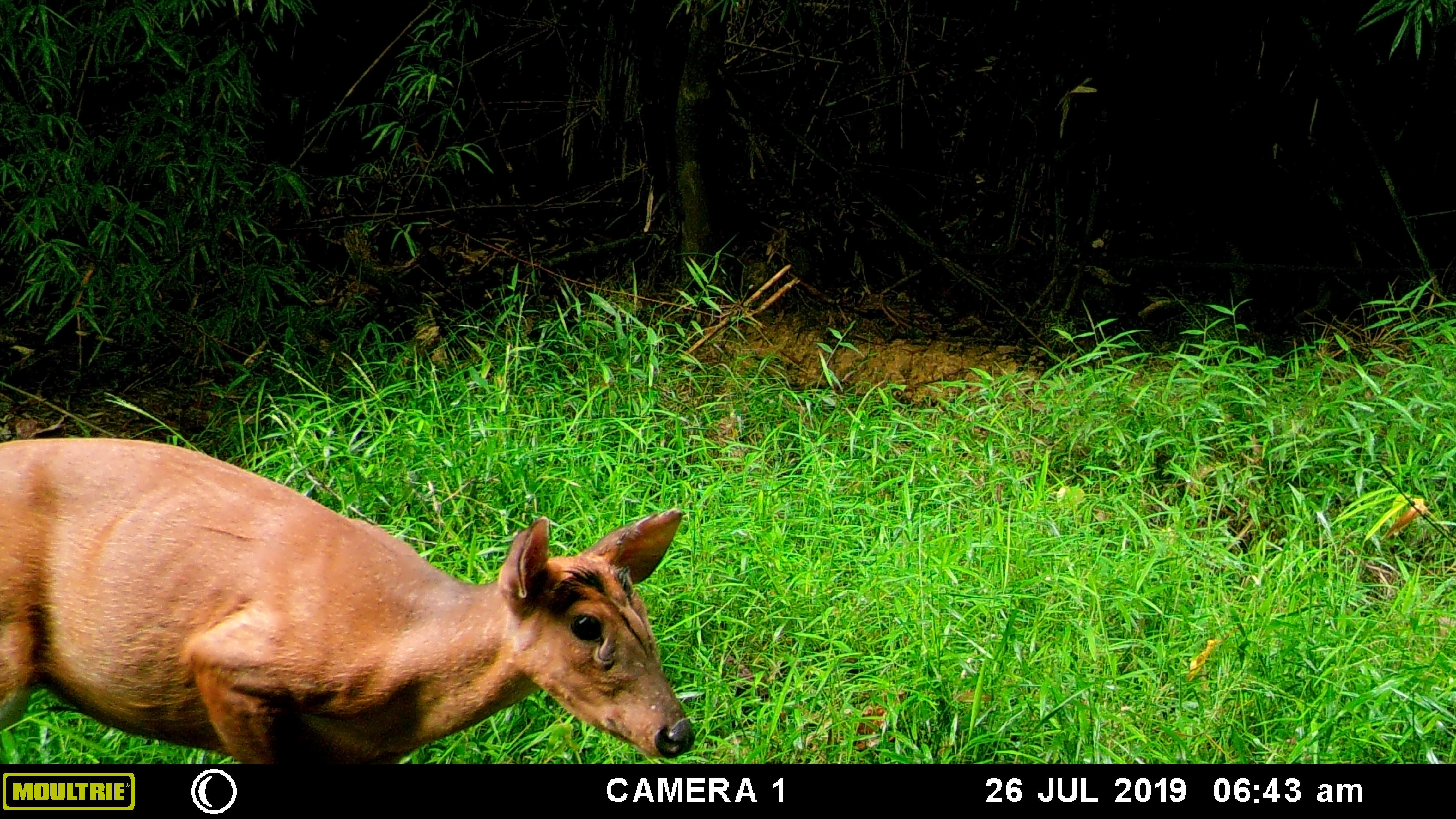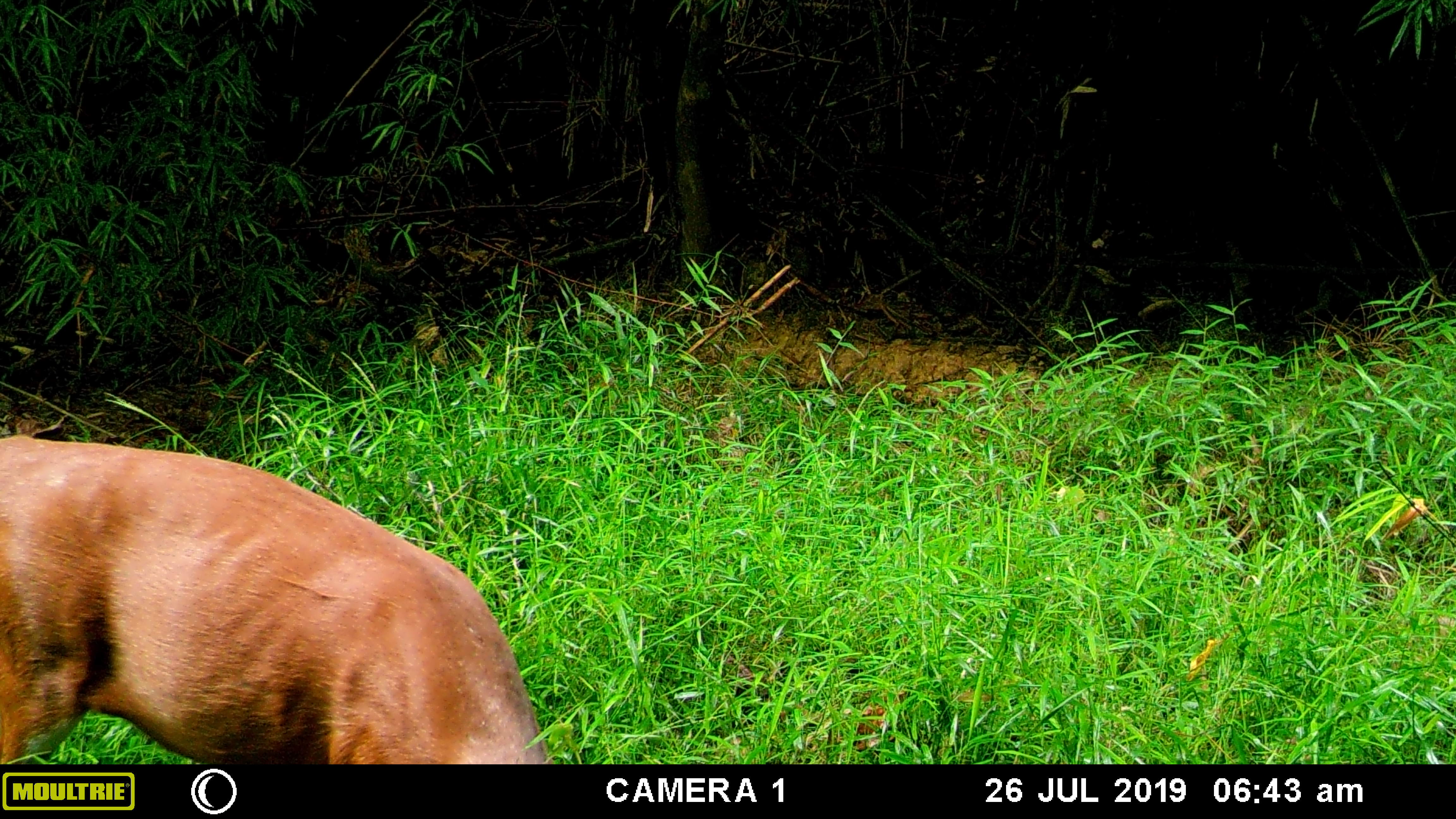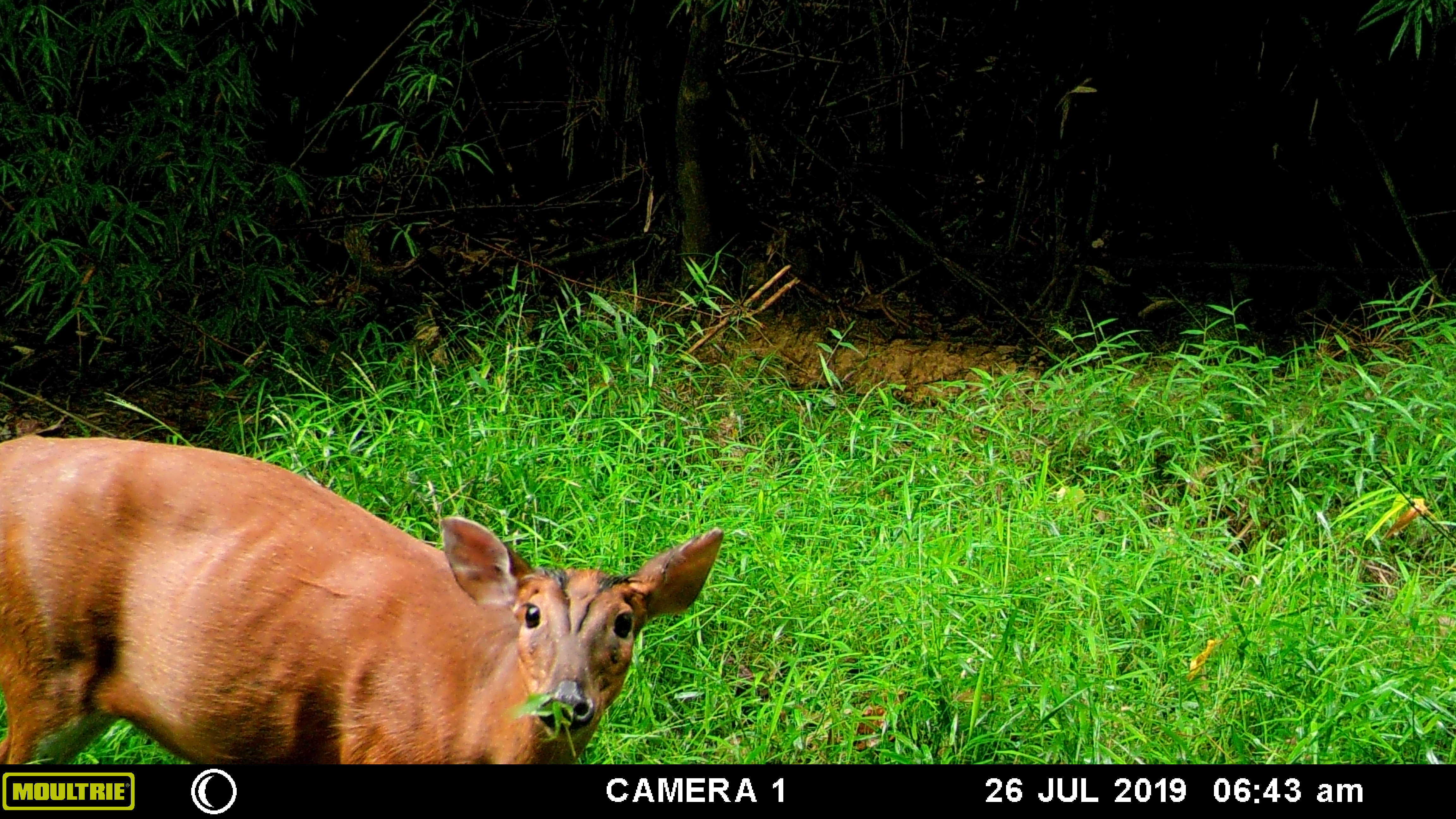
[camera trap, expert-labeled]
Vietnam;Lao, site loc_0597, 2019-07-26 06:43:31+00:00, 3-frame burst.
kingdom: Animalia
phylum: Chordata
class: Mammalia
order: Artiodactyla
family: Cervidae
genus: Muntiacus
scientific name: Muntiacus muntjak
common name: red muntjac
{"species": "red muntjac (Muntiacus muntjak)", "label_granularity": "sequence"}